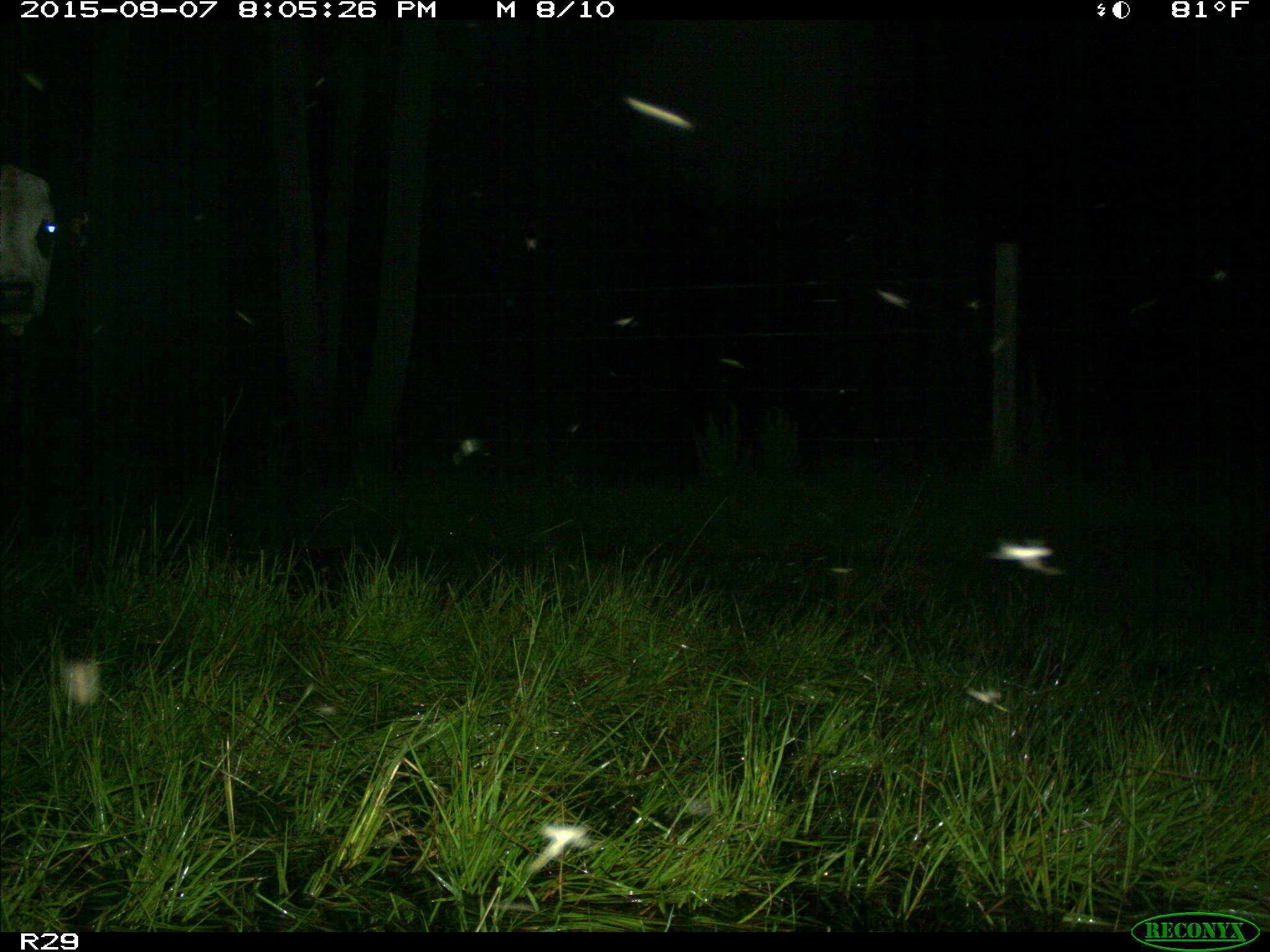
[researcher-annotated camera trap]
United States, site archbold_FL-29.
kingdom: Animalia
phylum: Chordata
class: Mammalia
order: Artiodactyla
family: Bovidae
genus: Bos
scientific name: Bos taurus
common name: domestic cow